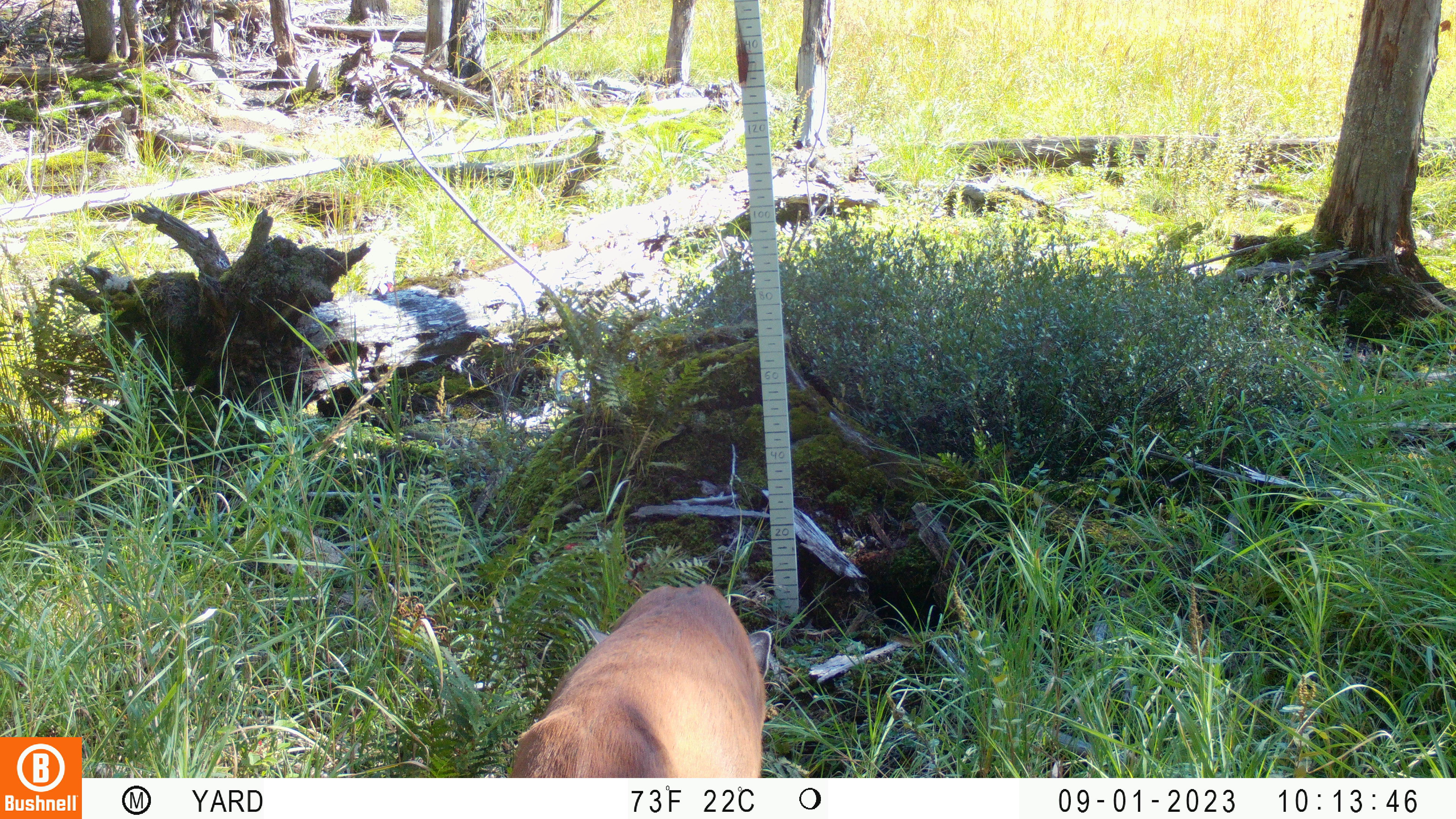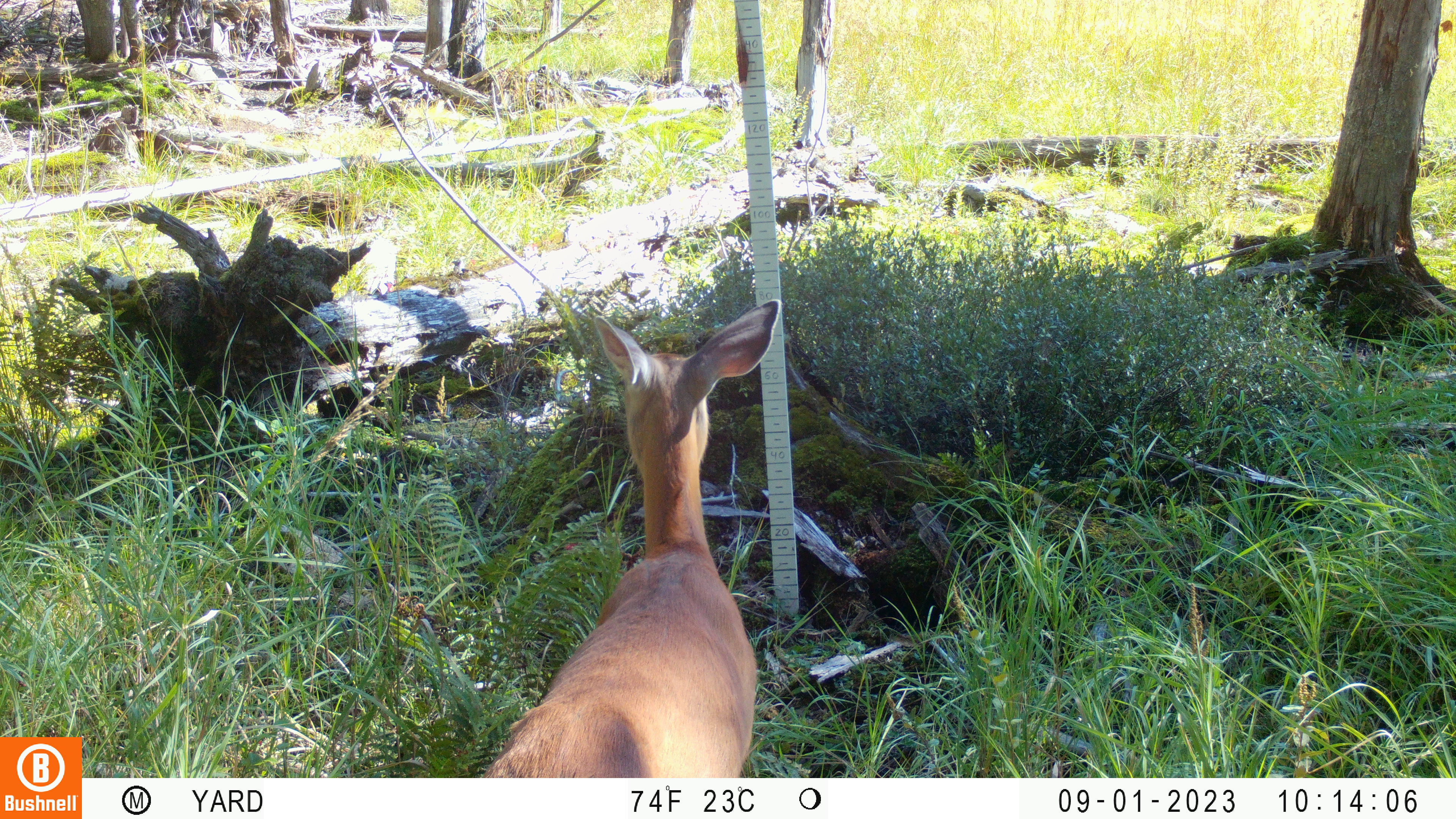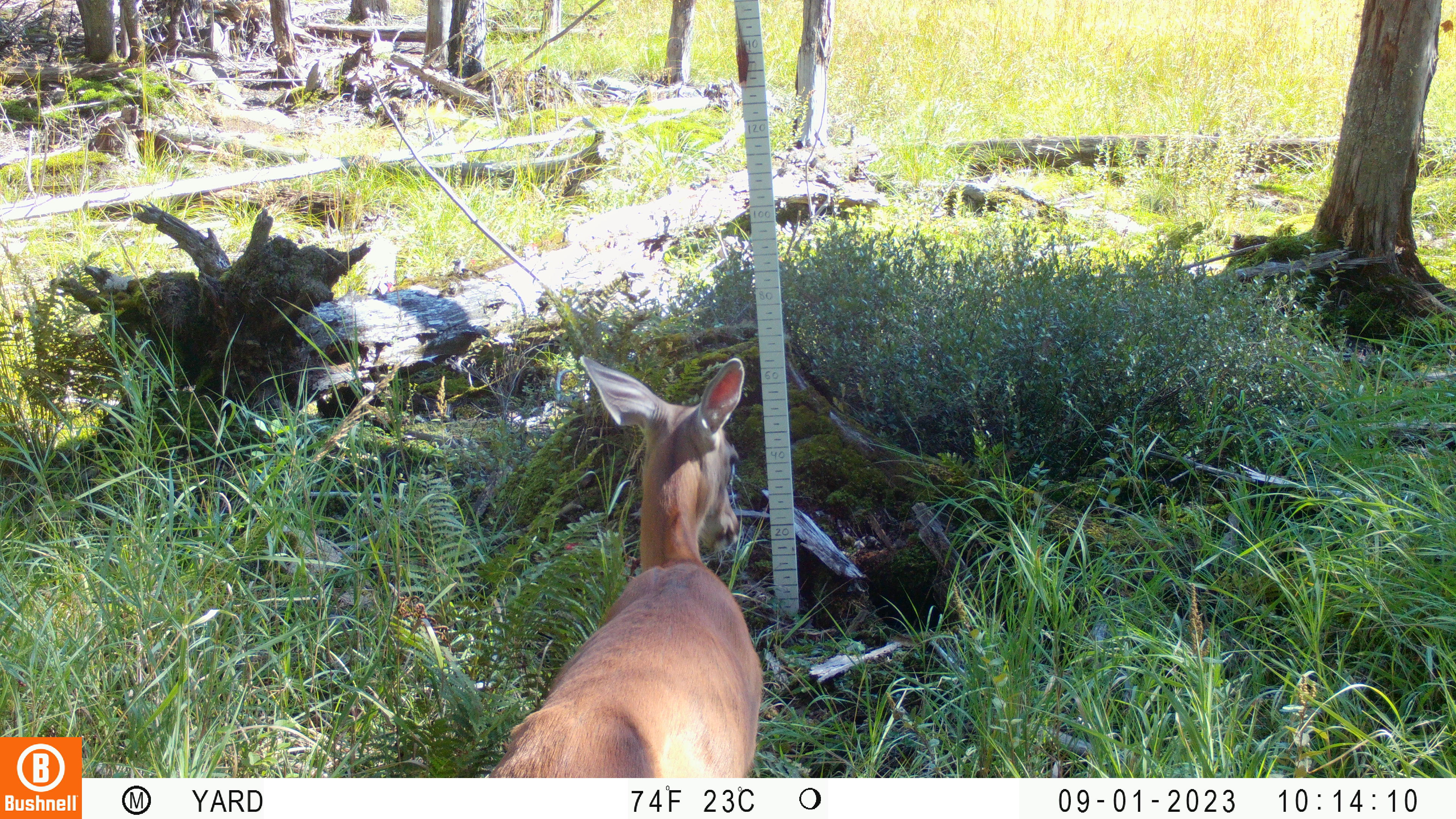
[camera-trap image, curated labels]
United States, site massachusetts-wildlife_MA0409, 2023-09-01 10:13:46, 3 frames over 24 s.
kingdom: Animalia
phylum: Chordata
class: Mammalia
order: Artiodactyla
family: Cervidae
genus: Odocoileus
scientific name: Odocoileus virginianus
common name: white-tailed deer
White-tailed deer (Odocoileus virginianus).